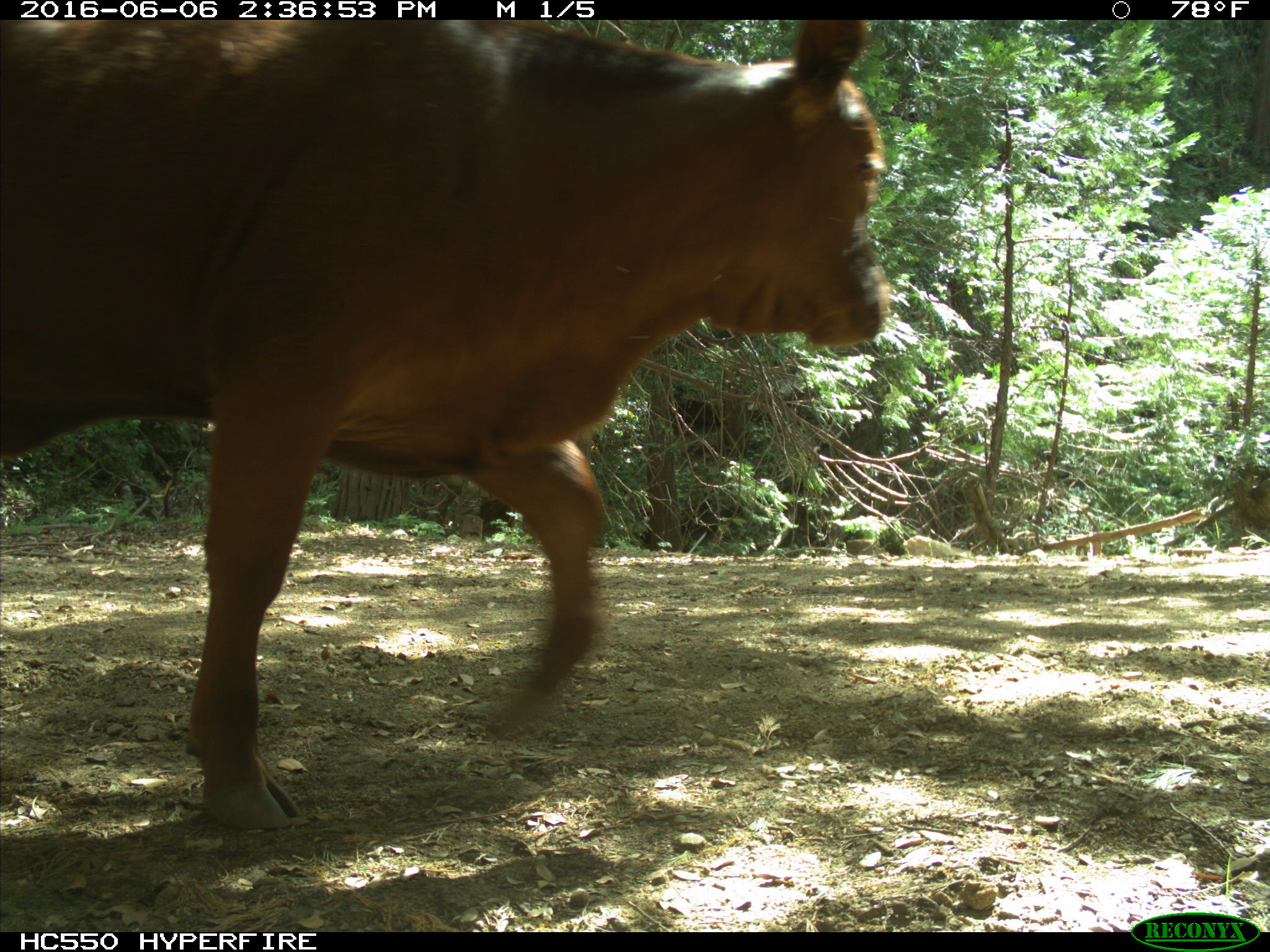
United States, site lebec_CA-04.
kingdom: Animalia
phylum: Chordata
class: Mammalia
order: Artiodactyla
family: Bovidae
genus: Bos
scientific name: Bos taurus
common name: domestic cow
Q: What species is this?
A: Bos taurus (domestic cow).